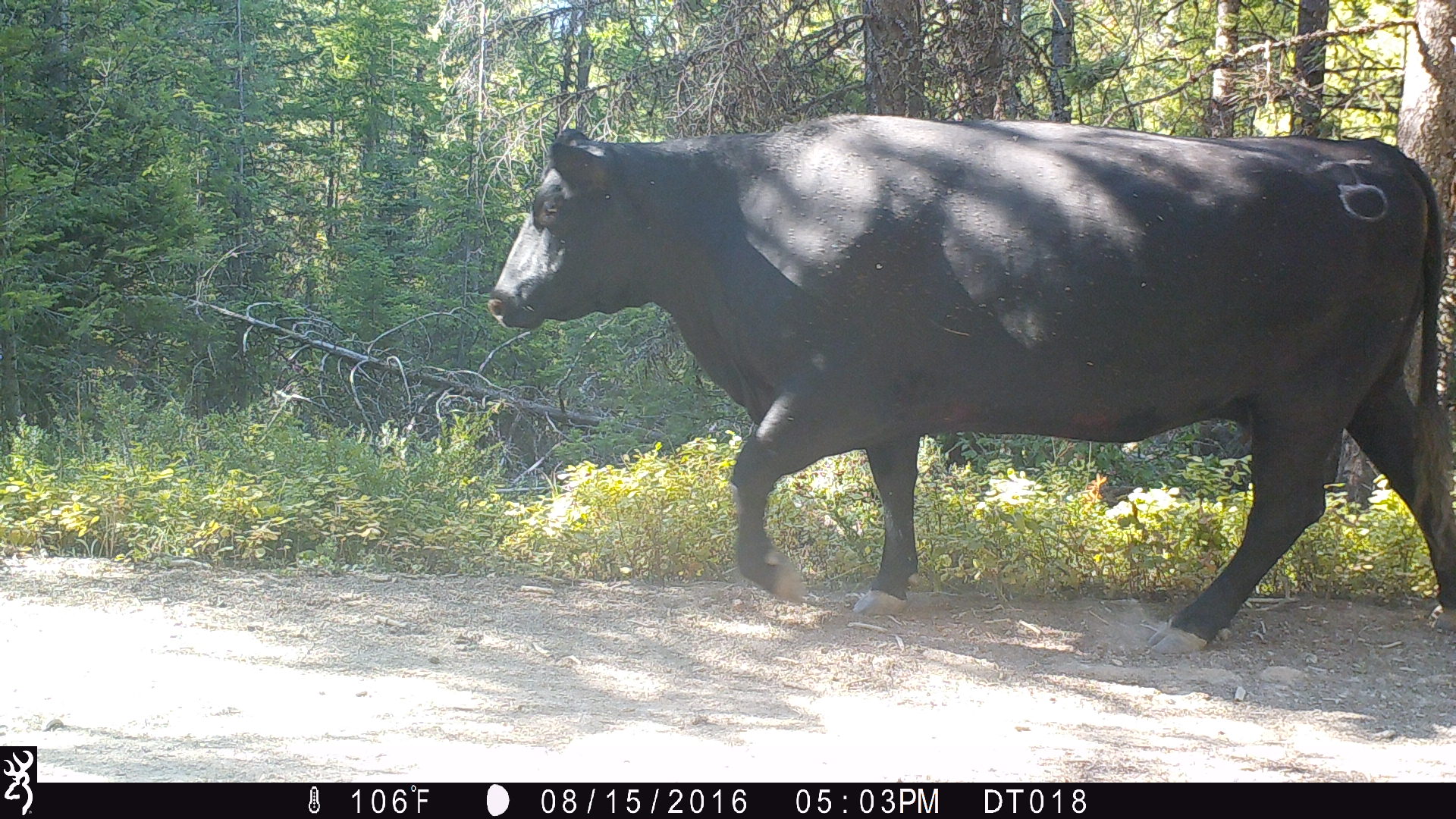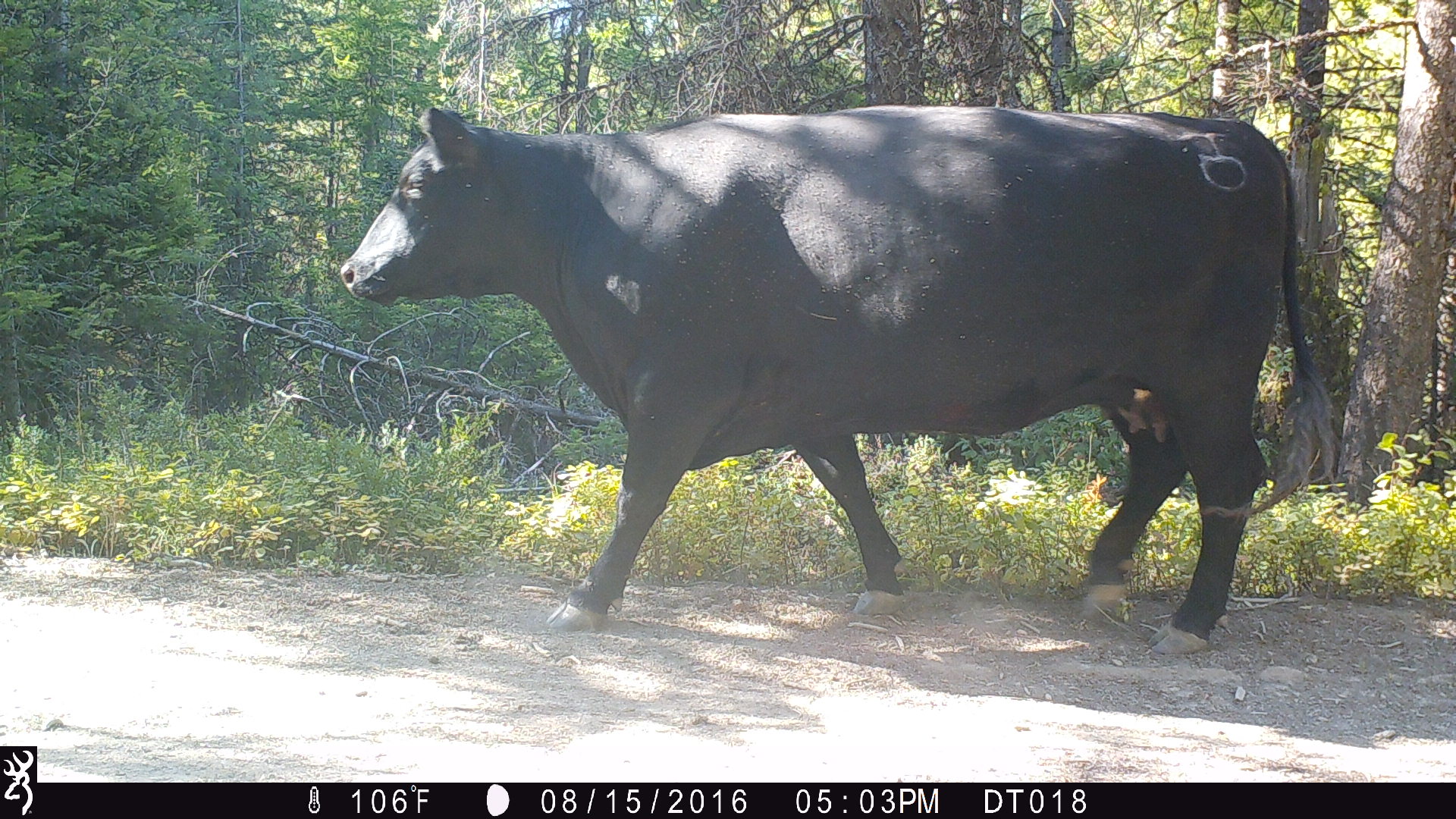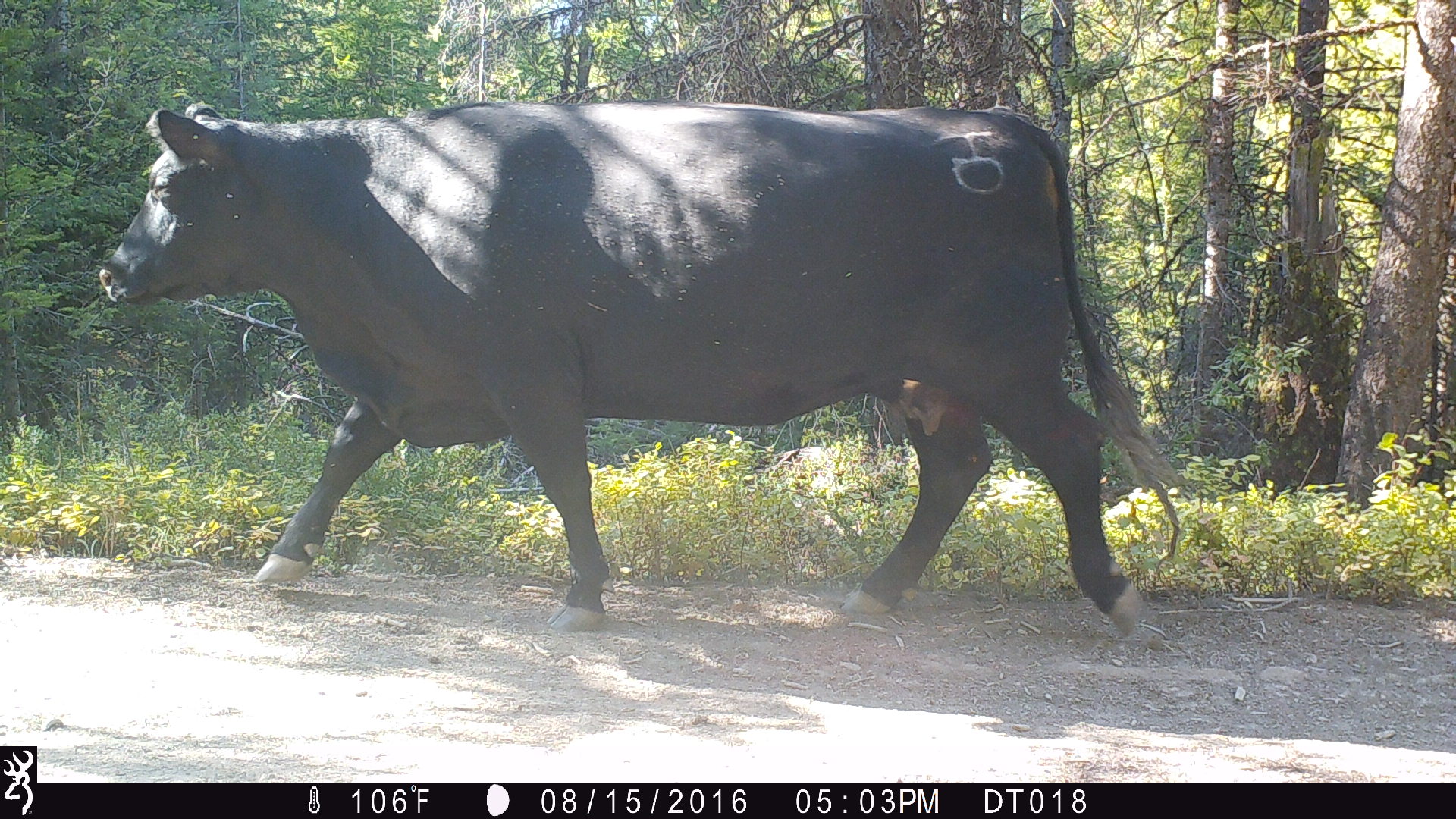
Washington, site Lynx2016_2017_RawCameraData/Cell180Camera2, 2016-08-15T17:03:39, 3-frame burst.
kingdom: Animalia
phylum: Chordata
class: Mammalia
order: Artiodactyla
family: Bovidae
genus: Bos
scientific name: Bos taurus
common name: domestic cattle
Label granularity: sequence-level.